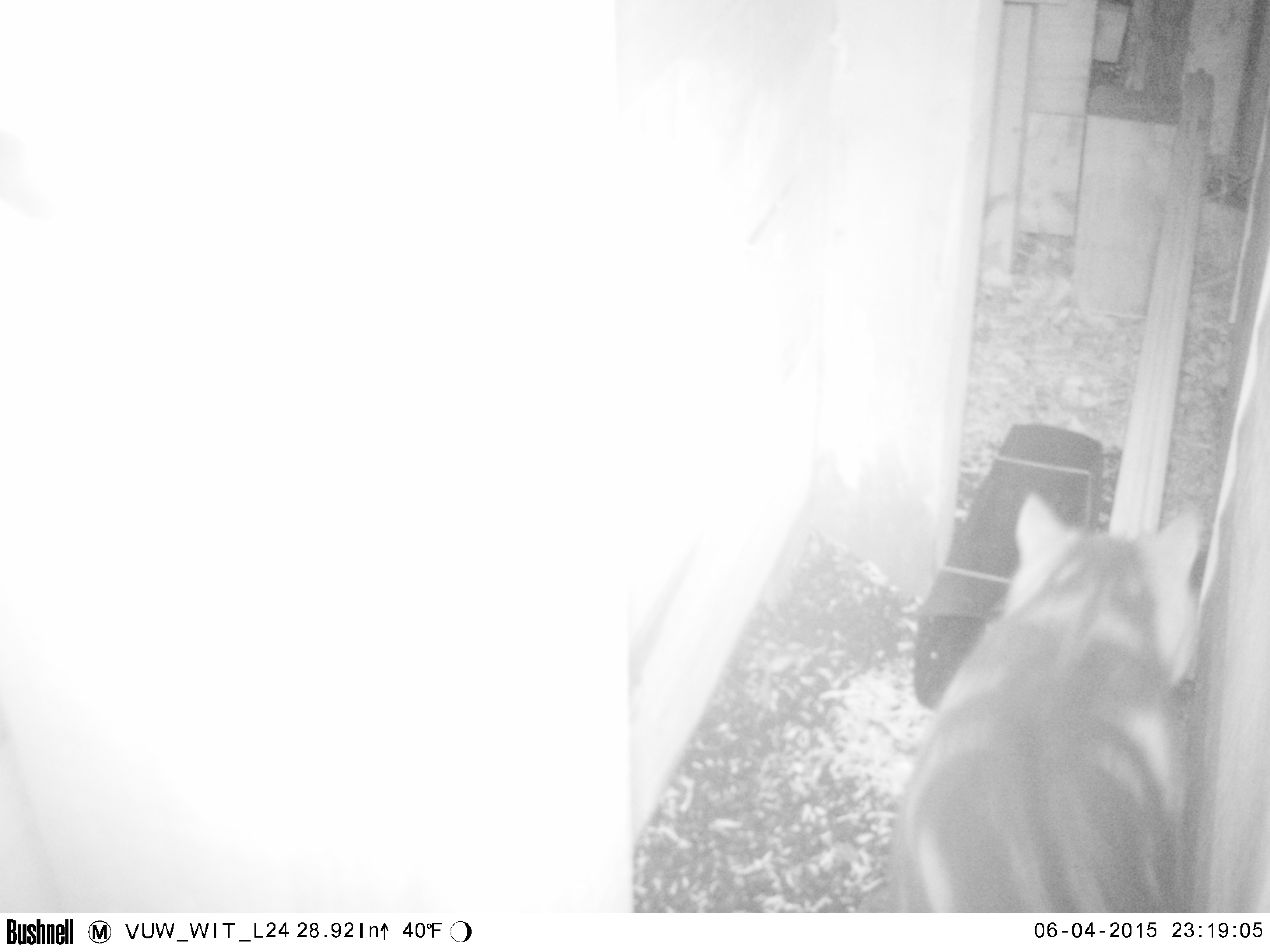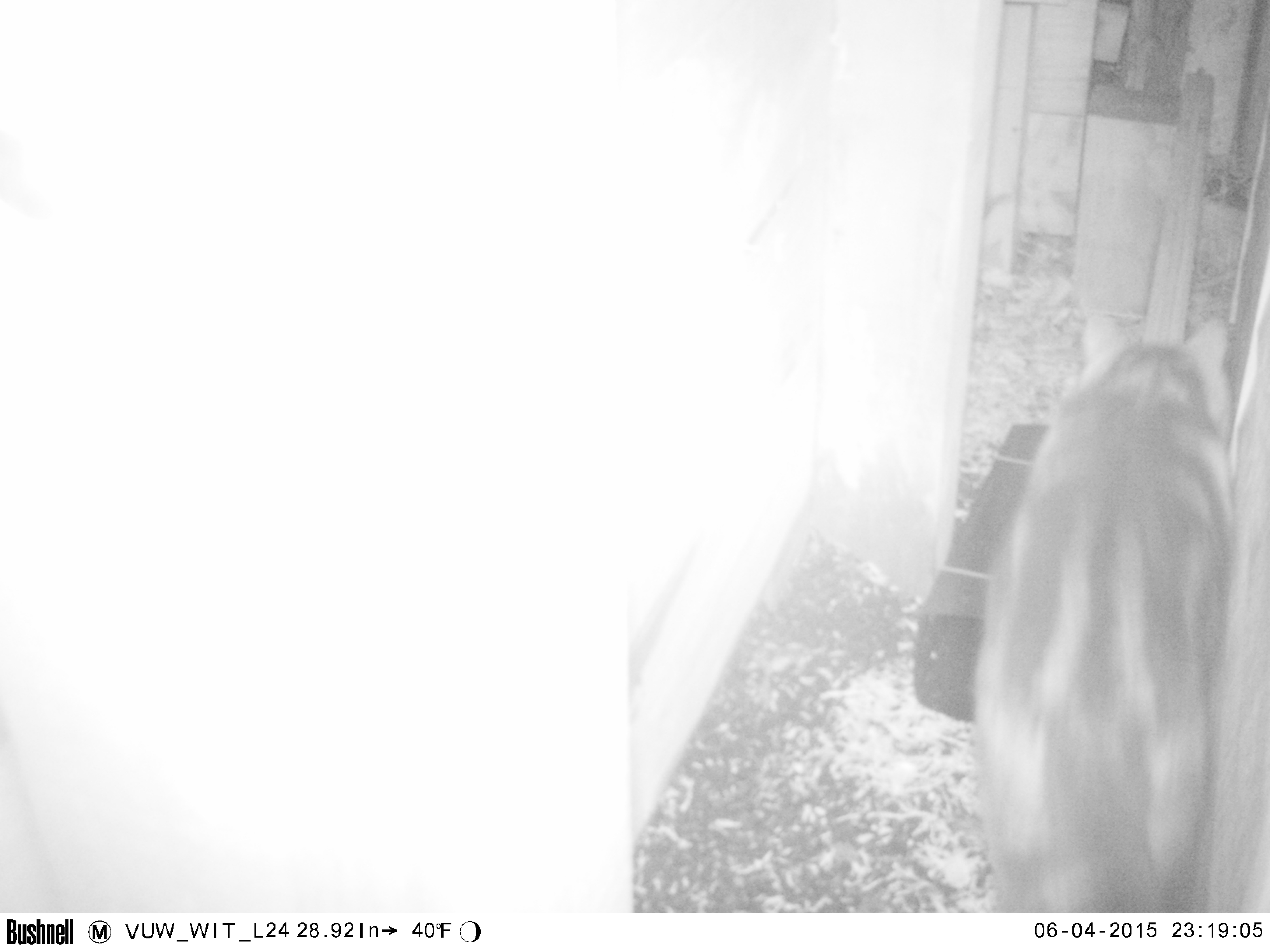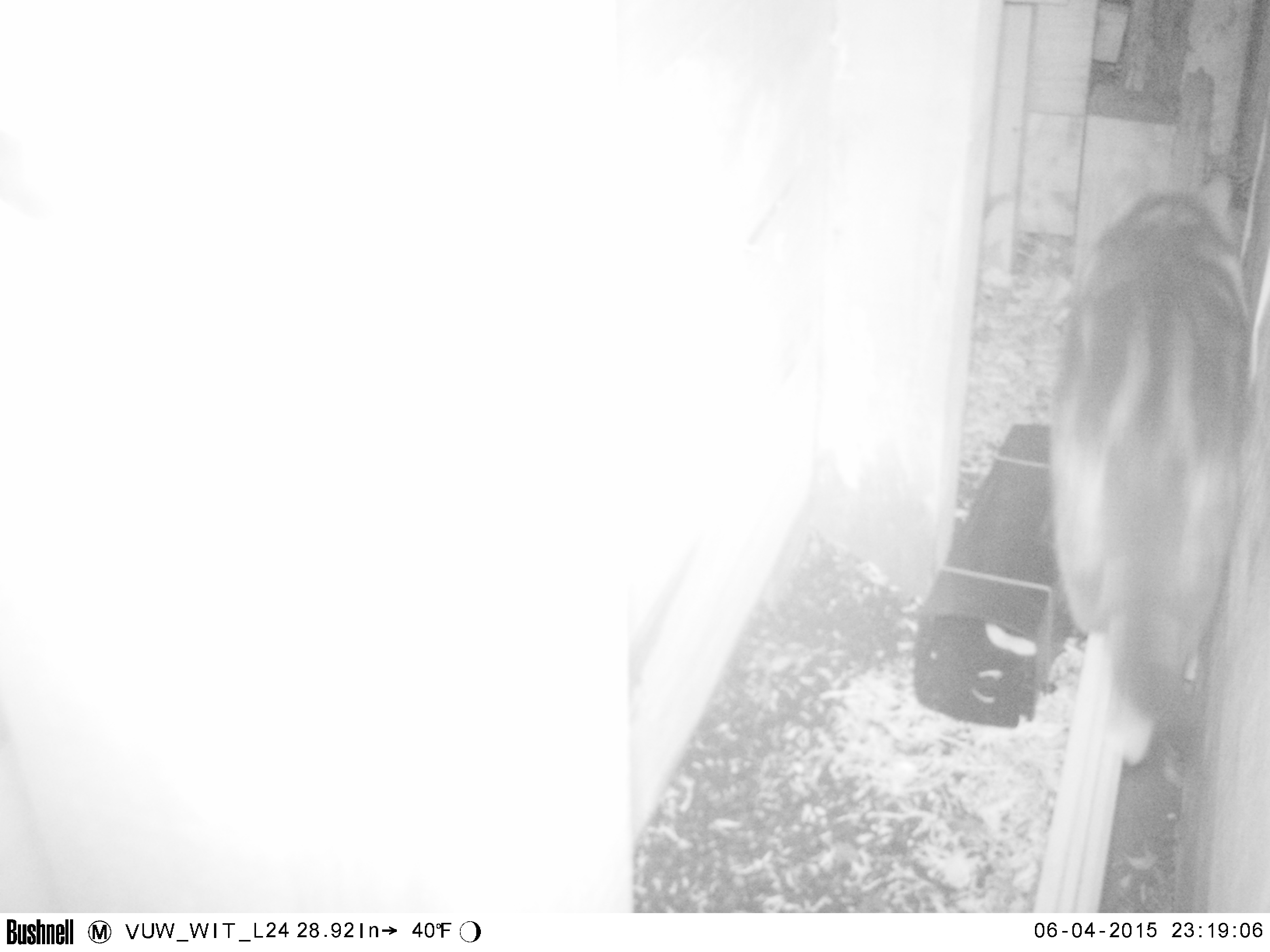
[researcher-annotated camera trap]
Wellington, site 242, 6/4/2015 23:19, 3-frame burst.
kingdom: Animalia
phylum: Chordata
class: Mammalia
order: Carnivora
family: Felidae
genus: Felis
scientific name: Felis catus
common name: cat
Cat (Felis catus).